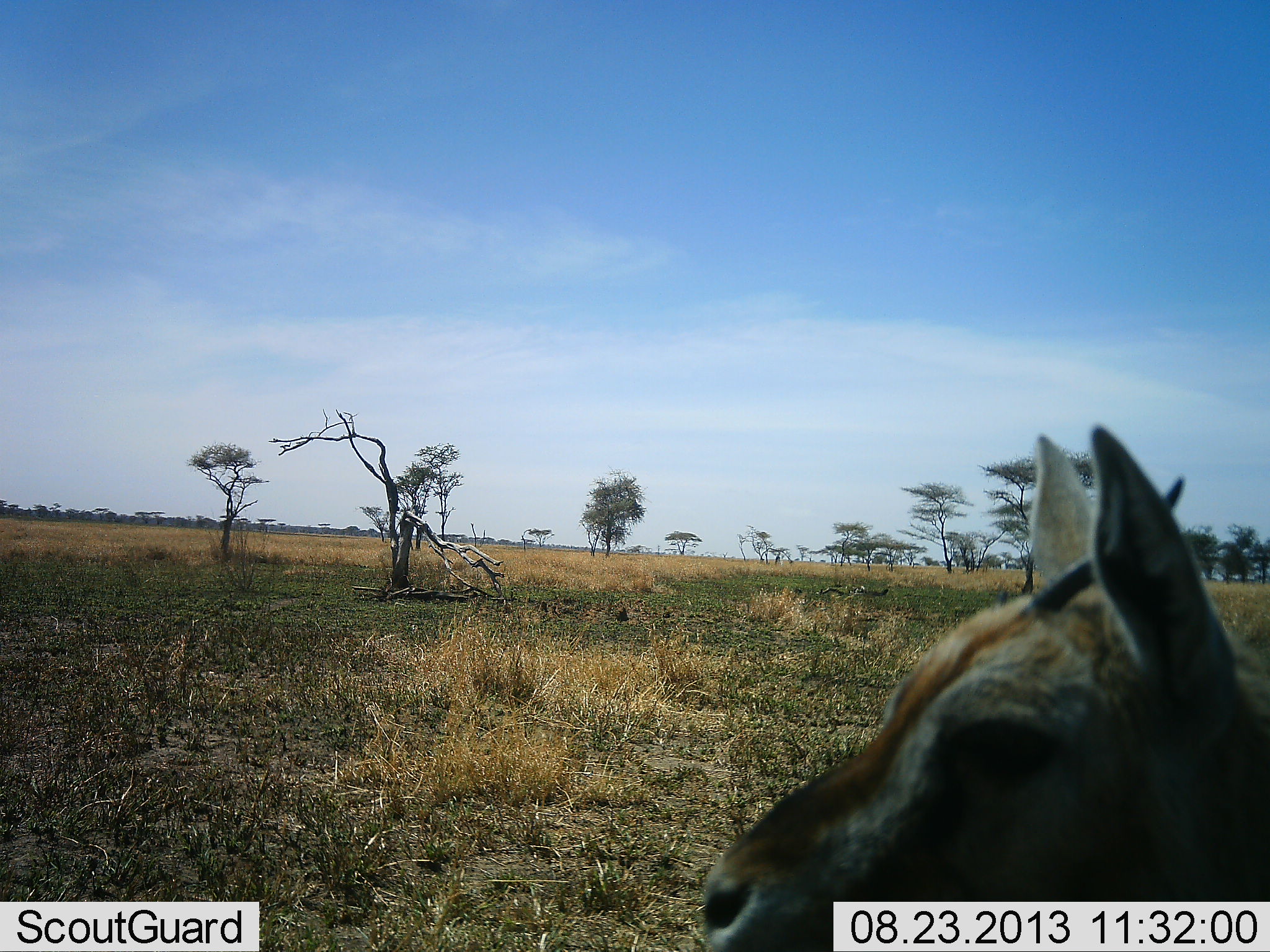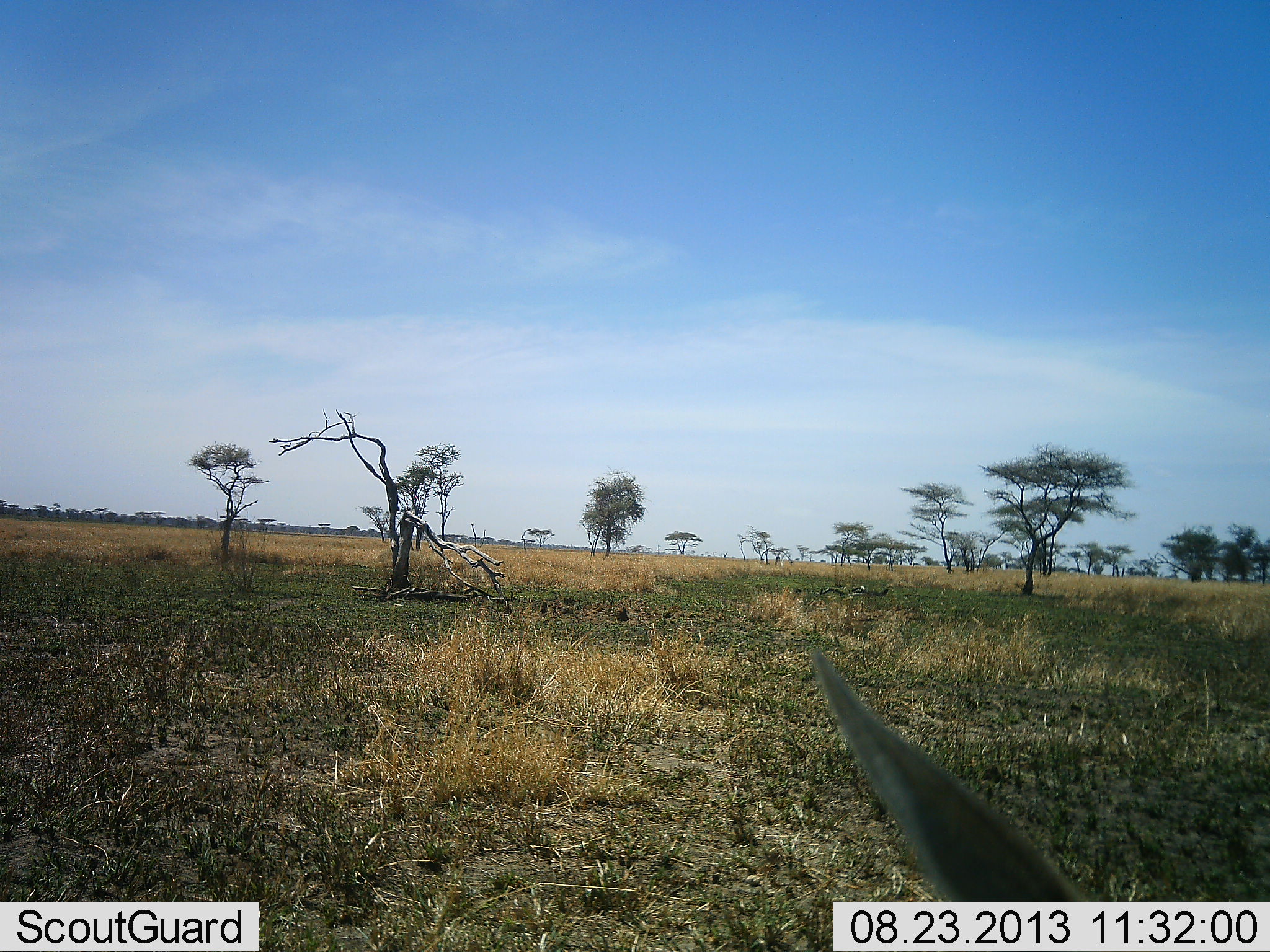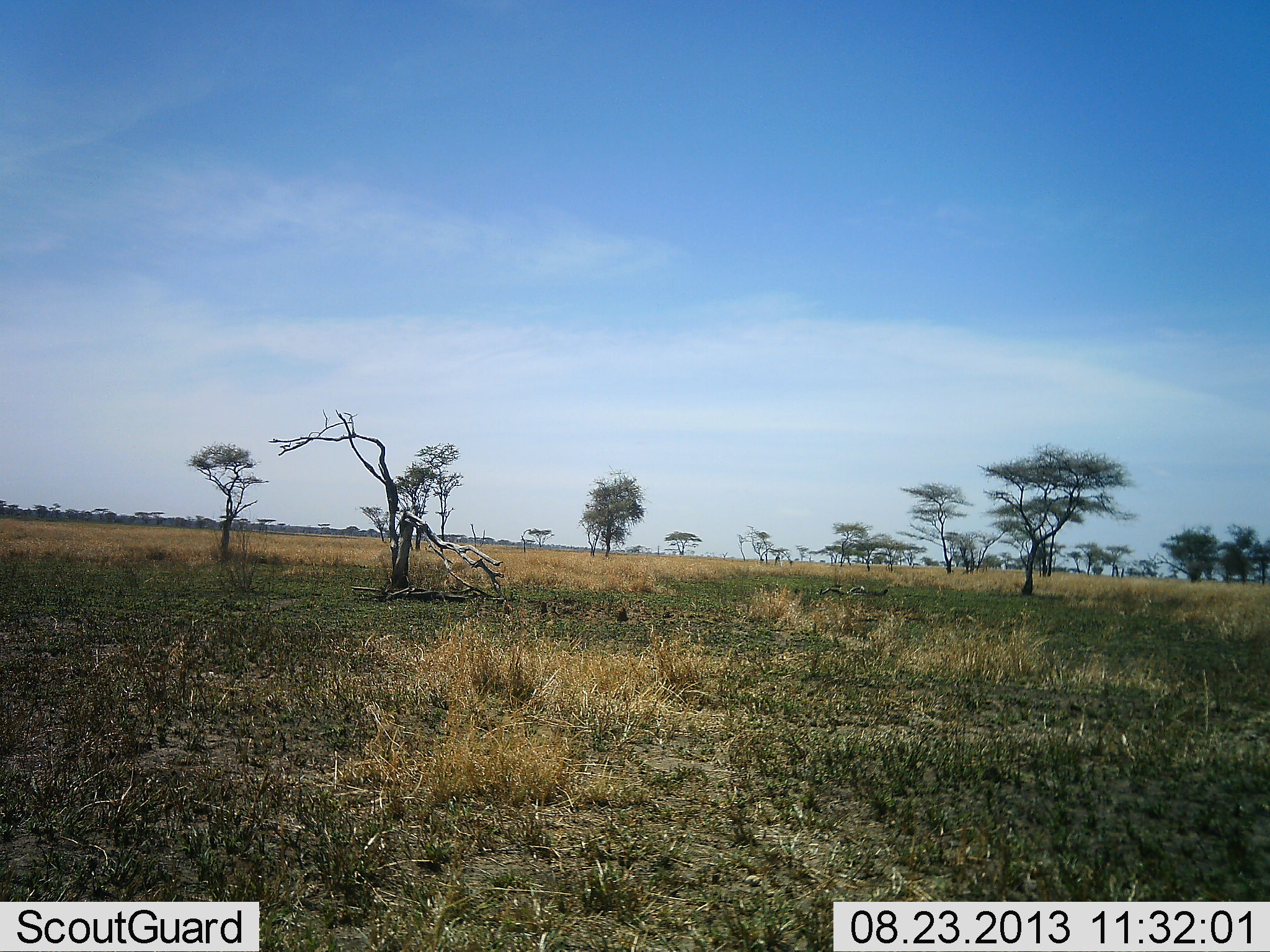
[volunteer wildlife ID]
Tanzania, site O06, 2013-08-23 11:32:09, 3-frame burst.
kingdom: Animalia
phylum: Chordata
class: Mammalia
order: Artiodactyla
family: Bovidae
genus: Eudorcas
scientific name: Eudorcas thomsonii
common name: thomson's gazelle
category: gazellethomsons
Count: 1.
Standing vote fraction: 79%.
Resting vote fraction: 7%.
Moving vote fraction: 0%.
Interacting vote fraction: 0%.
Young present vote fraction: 7%.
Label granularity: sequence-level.